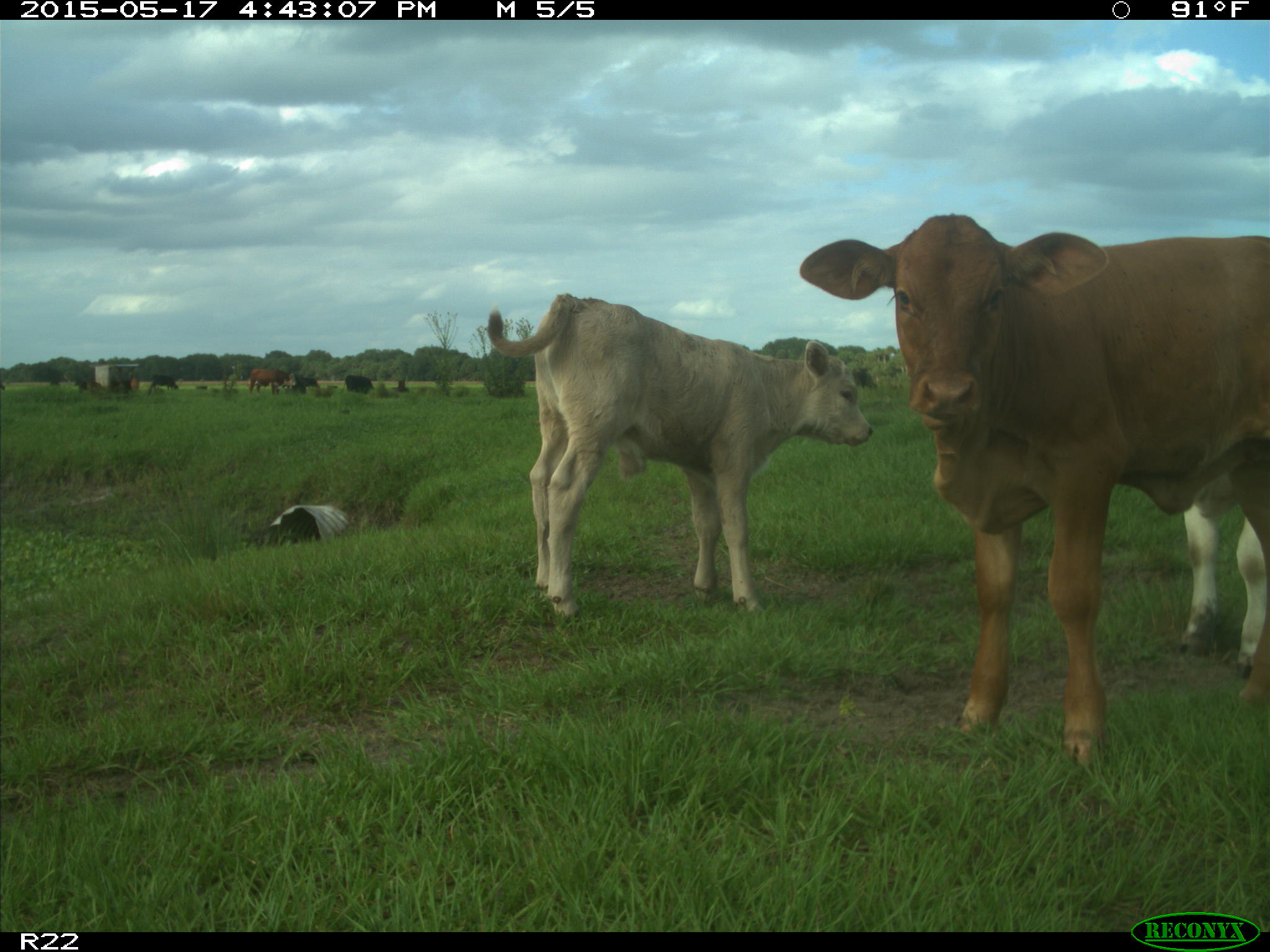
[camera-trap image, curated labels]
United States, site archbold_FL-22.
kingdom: Animalia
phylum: Chordata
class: Mammalia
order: Artiodactyla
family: Bovidae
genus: Bos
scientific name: Bos taurus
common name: domestic cow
Bos taurus (domestic cow).